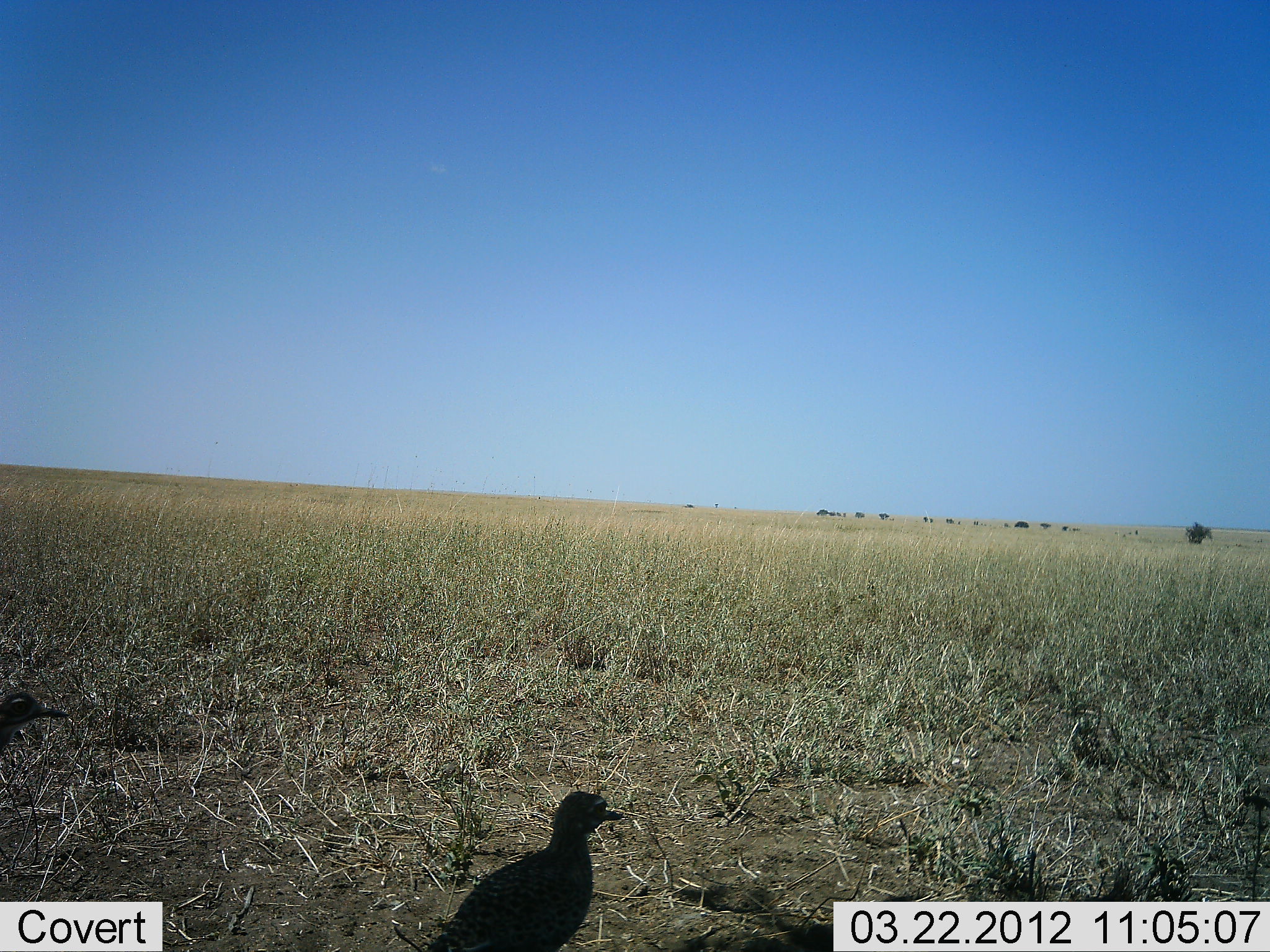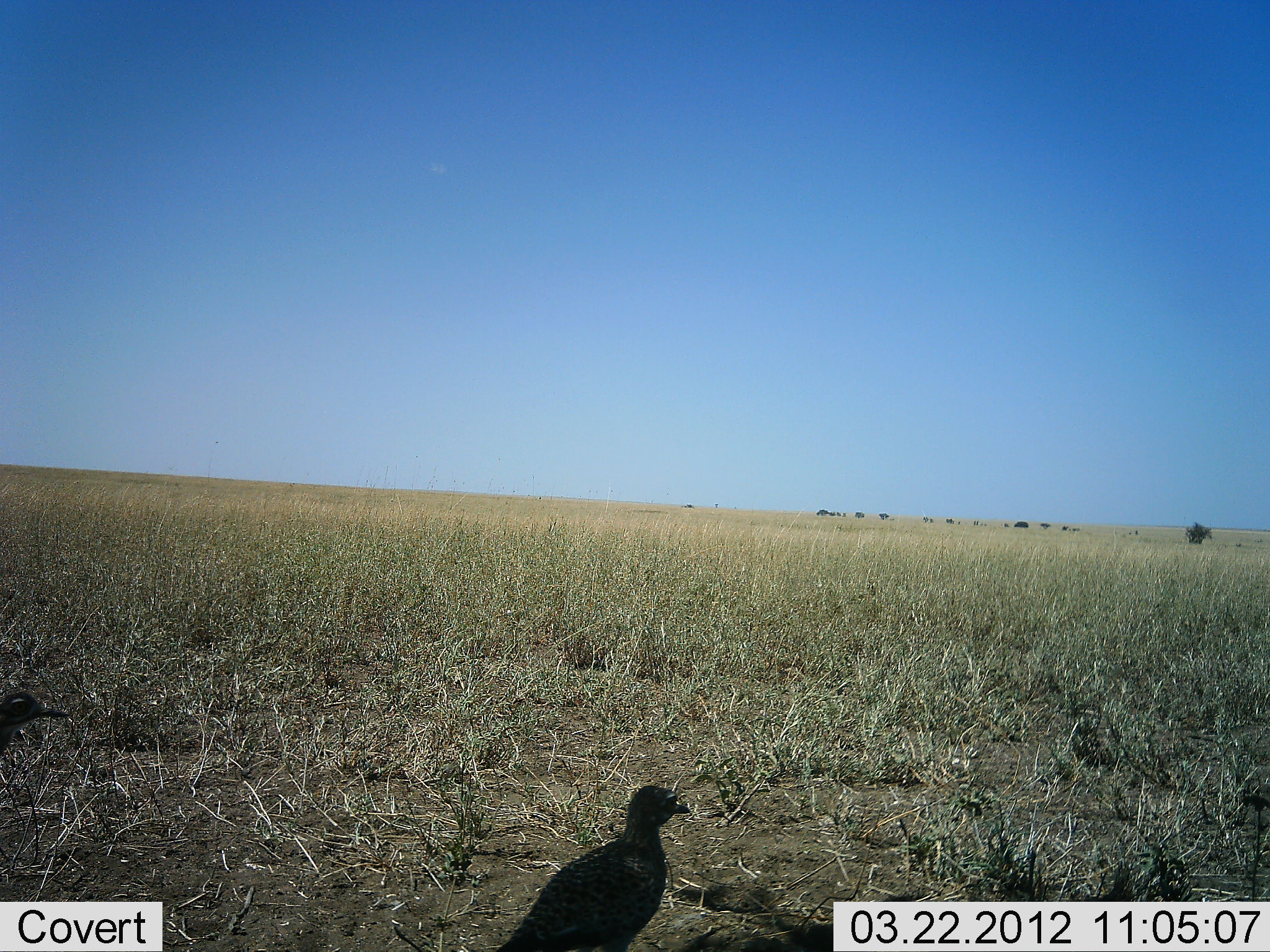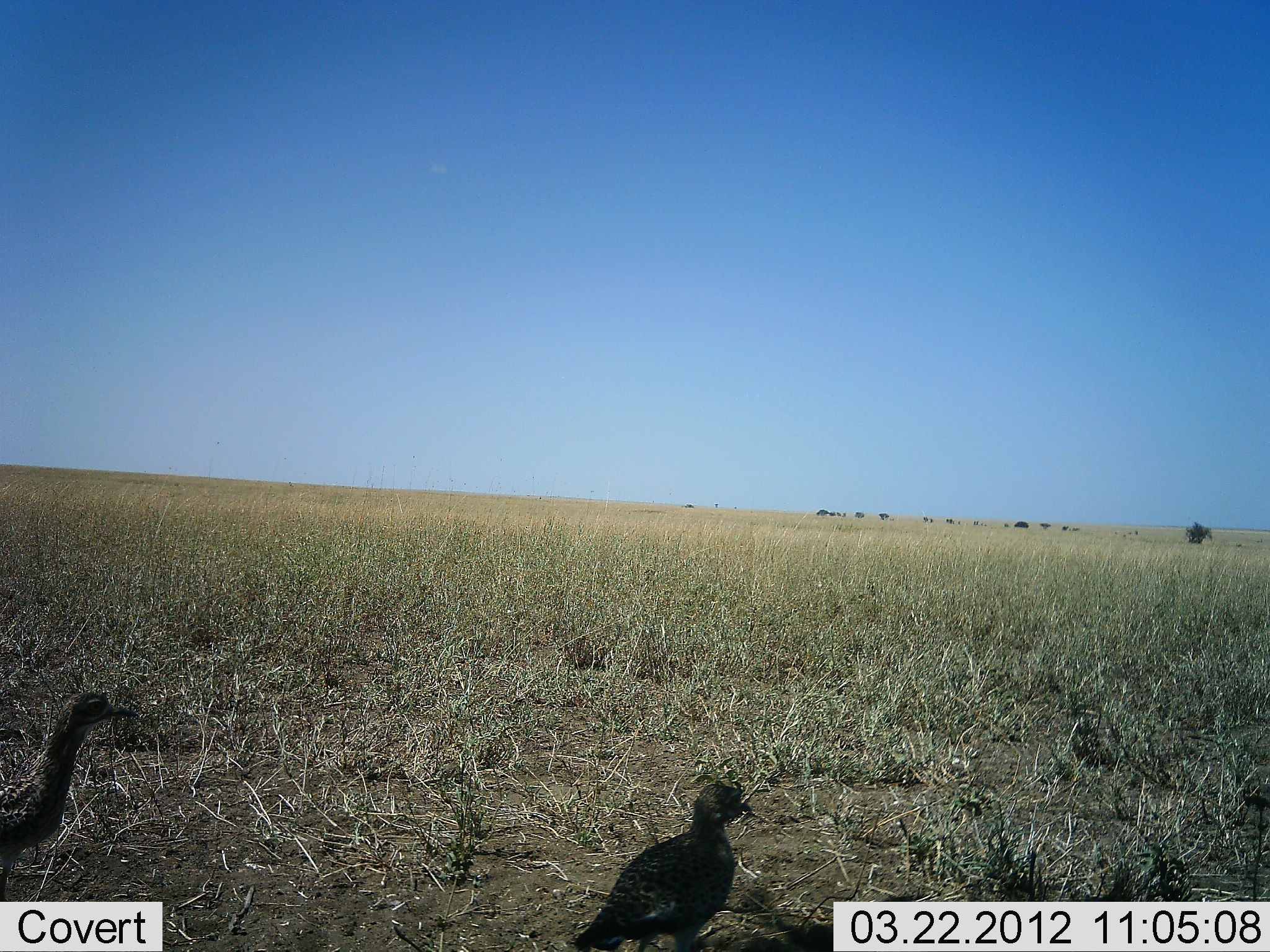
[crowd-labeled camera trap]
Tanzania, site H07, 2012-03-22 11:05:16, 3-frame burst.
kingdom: Animalia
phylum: Chordata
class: Aves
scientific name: Aves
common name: bird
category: otherbird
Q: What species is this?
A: Otherbird (bird) (Aves).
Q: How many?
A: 2.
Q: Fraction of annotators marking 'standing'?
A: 27%.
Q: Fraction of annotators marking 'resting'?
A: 0%.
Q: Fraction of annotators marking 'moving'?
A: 82%.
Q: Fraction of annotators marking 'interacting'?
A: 0%.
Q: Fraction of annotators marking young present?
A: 5%.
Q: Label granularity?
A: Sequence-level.